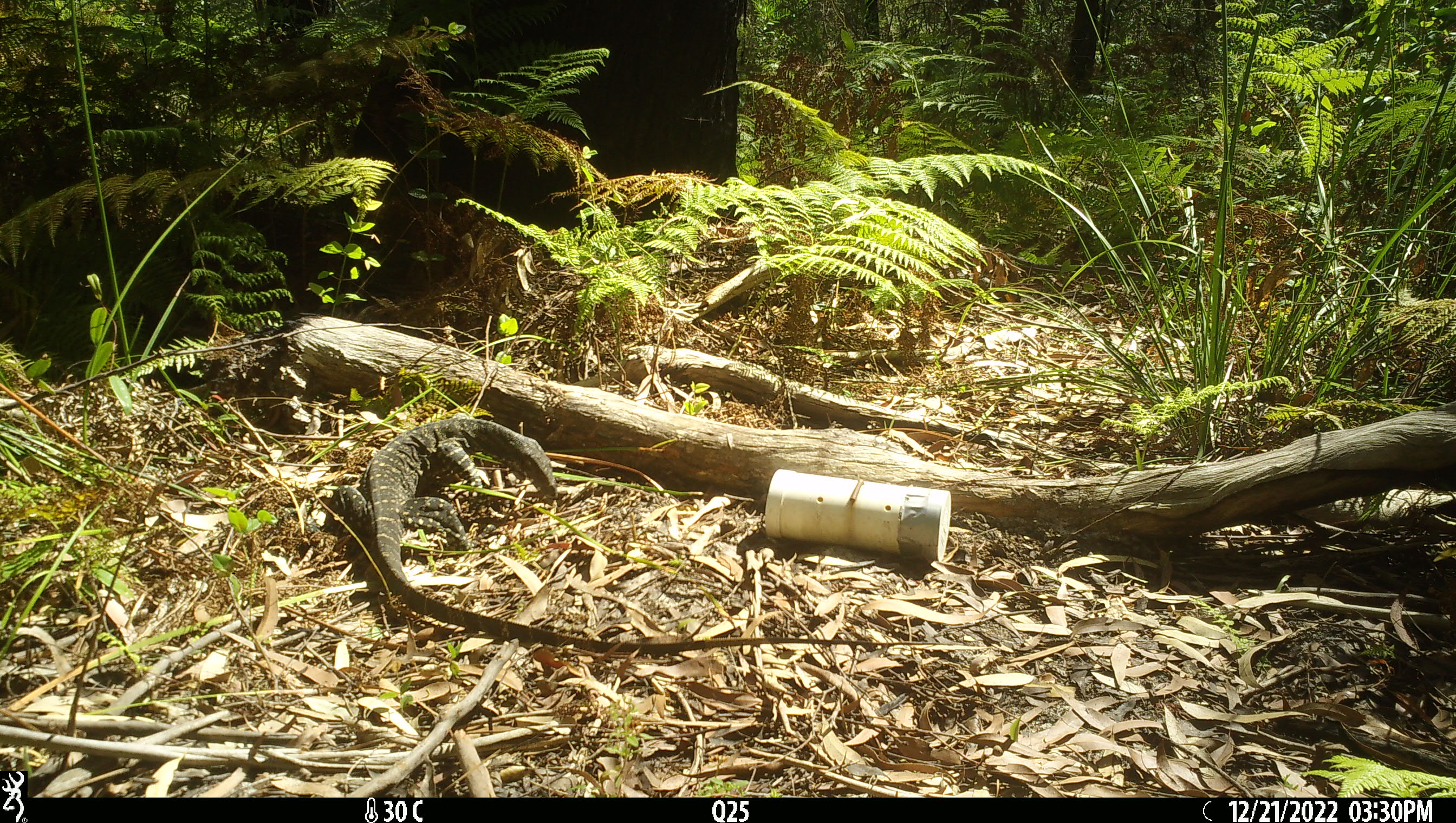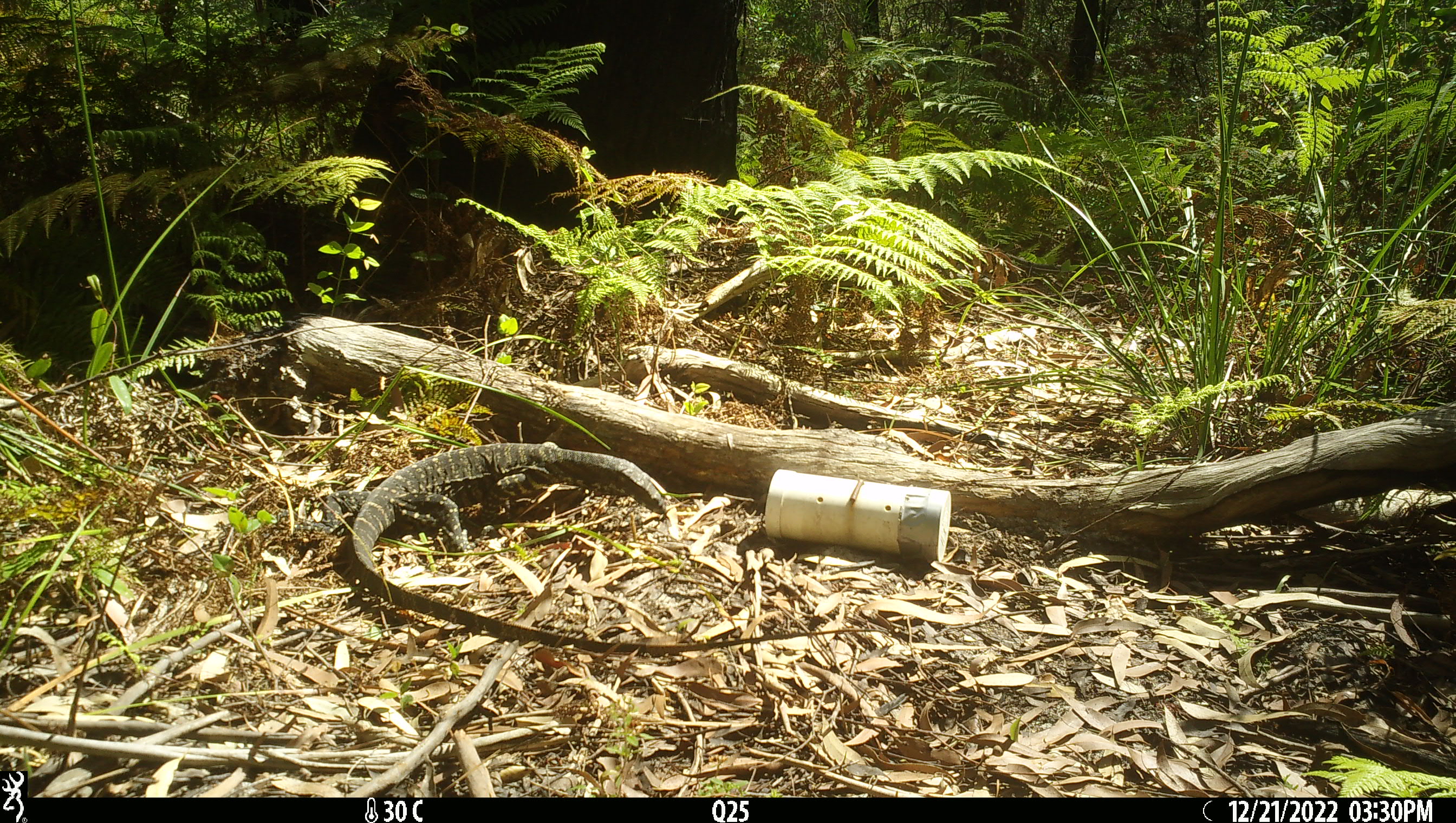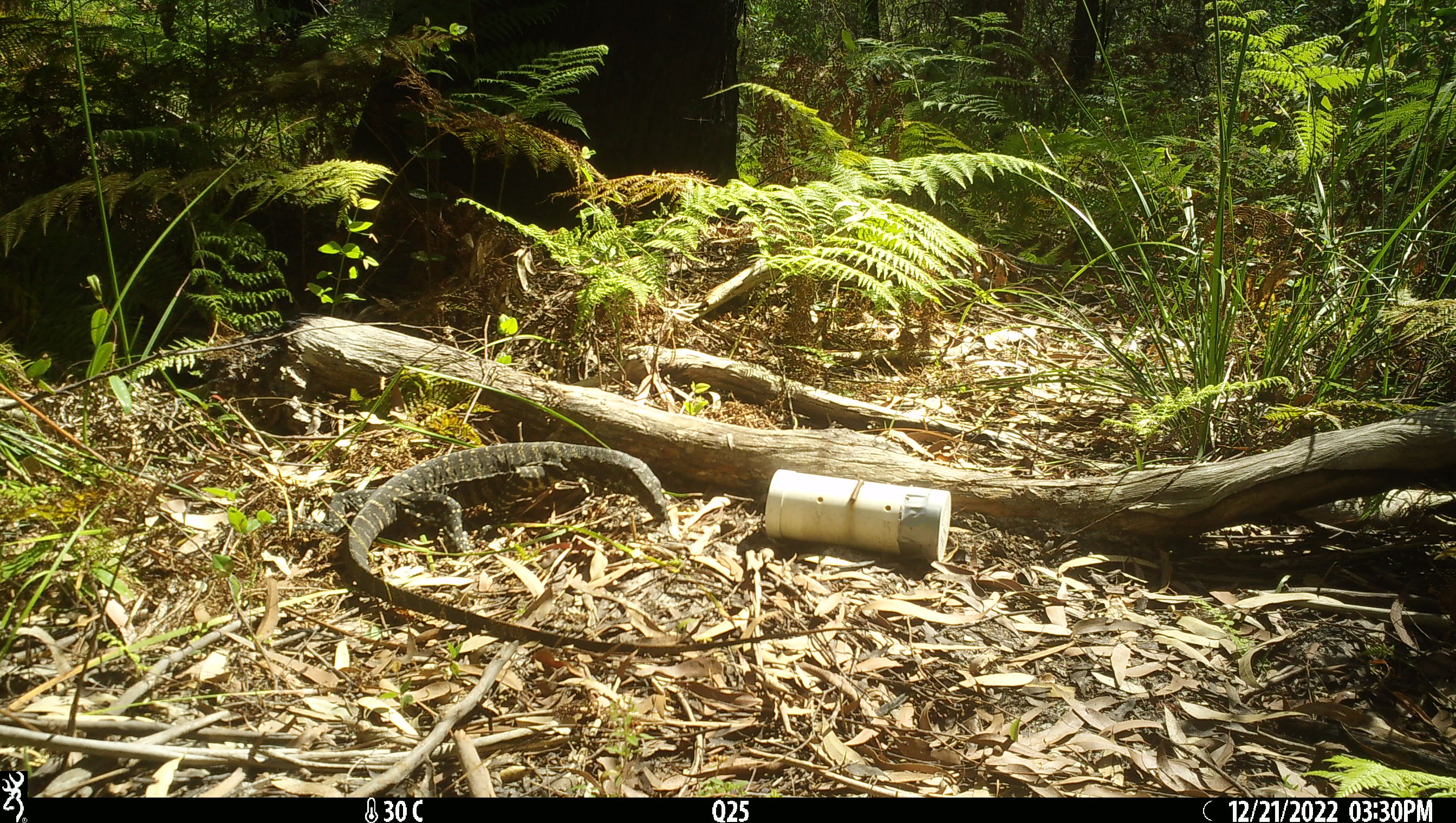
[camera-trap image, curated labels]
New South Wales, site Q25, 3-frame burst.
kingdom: Animalia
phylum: Chordata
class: Reptilia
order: Squamata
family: Varanidae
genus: Varanus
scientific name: Varanus varius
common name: lace monitor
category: goanna